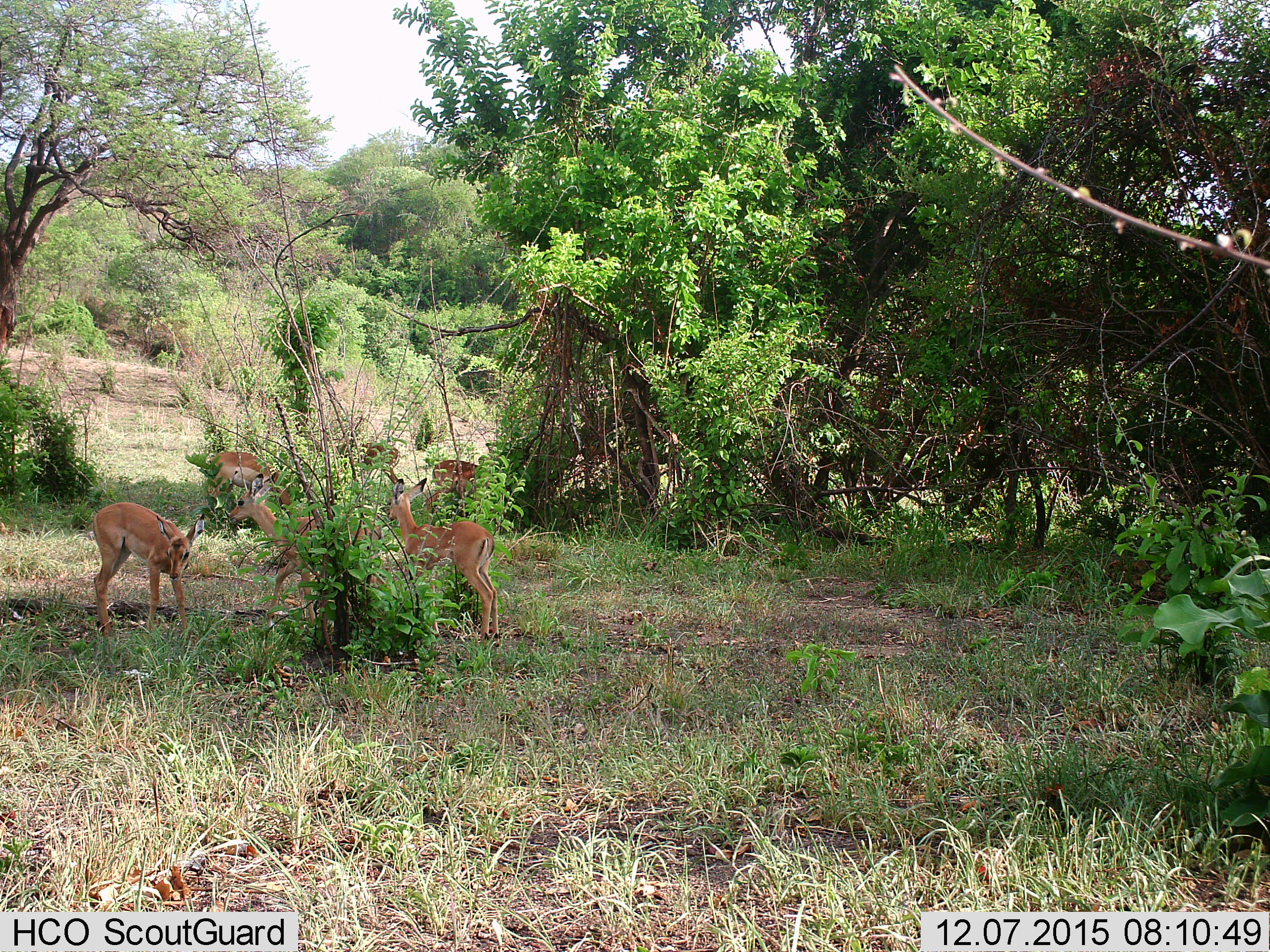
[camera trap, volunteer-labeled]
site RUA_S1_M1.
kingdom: Animalia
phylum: Chordata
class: Mammalia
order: Artiodactyla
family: Bovidae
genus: Aepyceros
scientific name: Aepyceros melampus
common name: impala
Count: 6.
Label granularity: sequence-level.